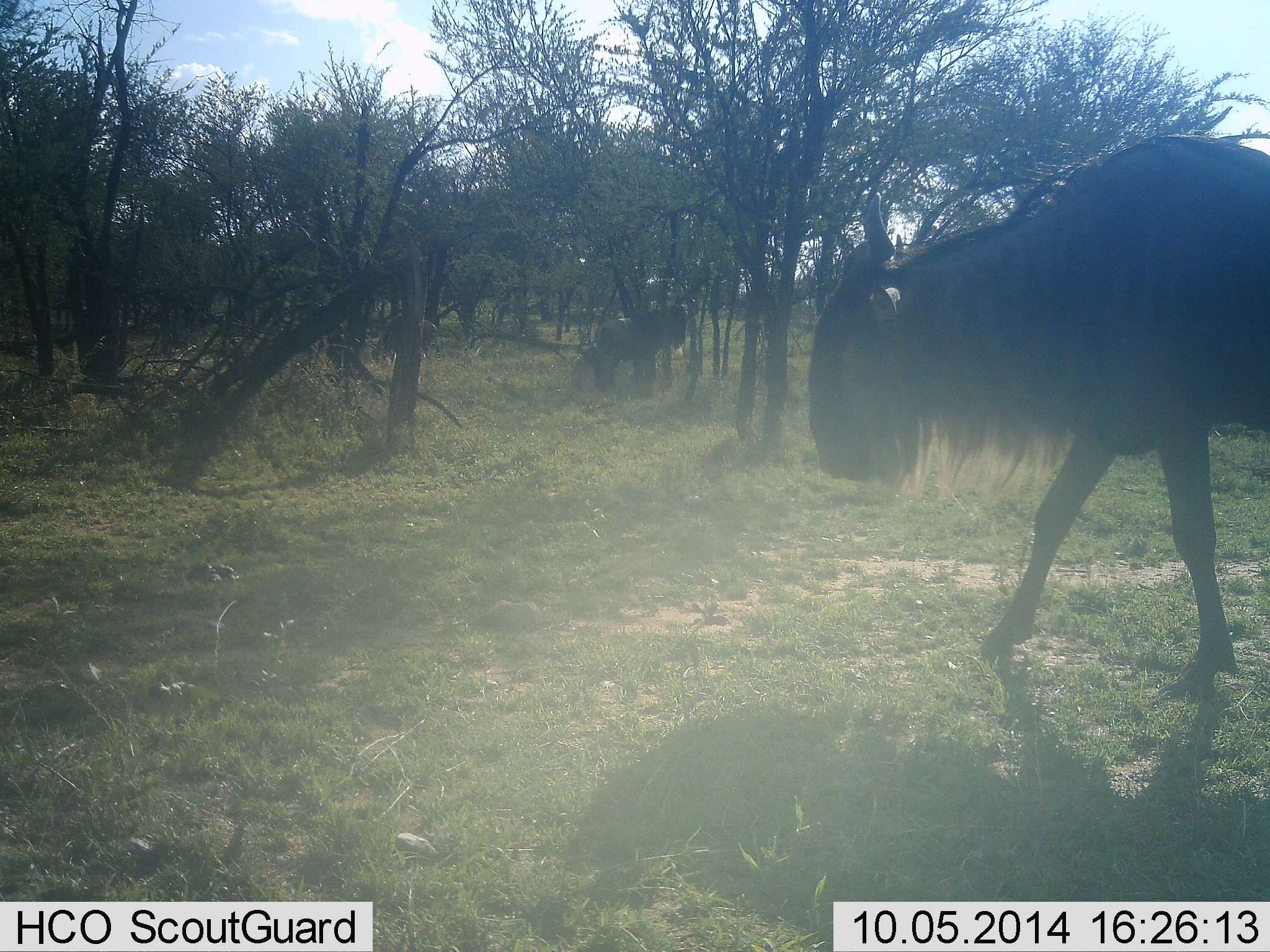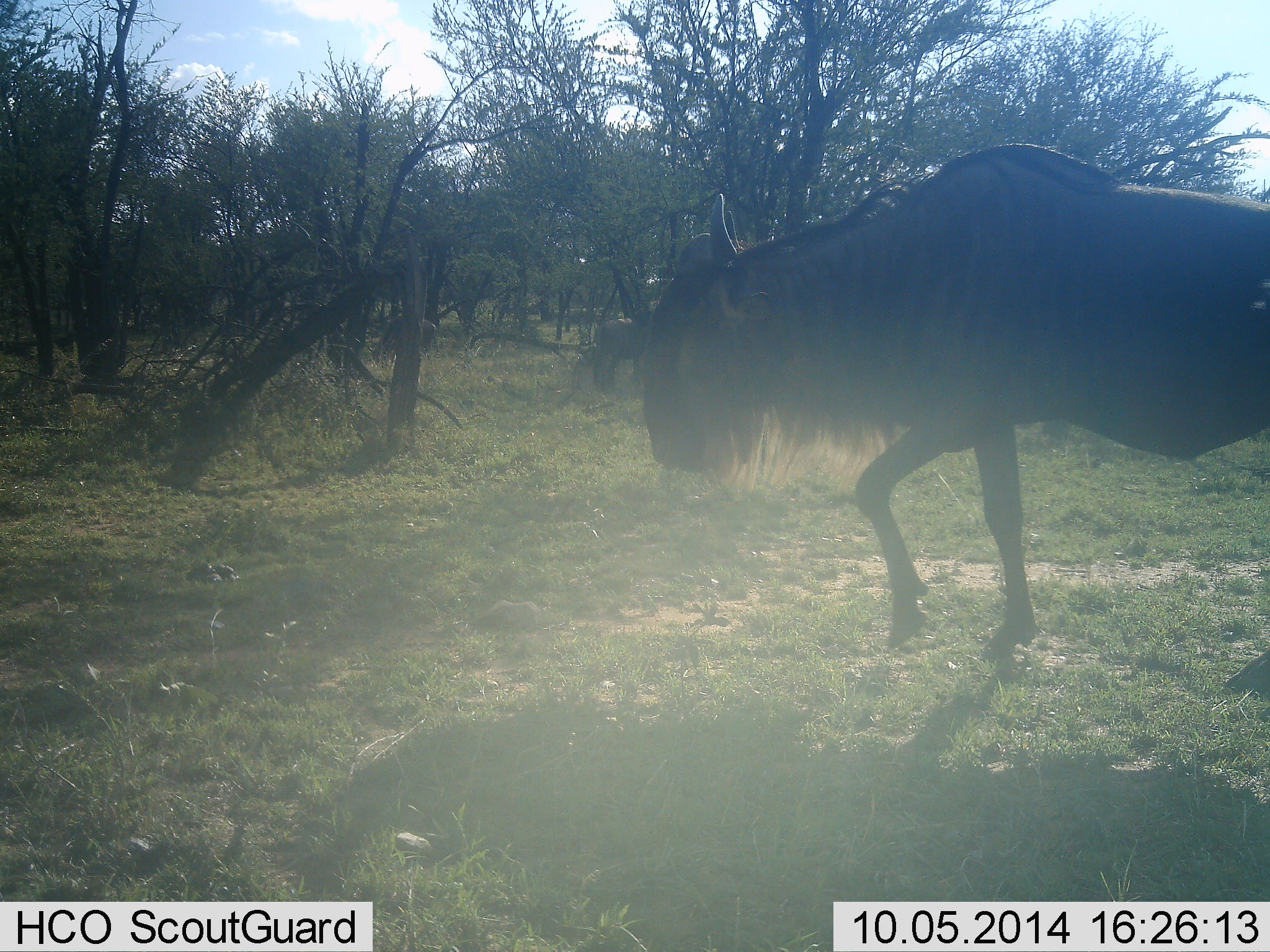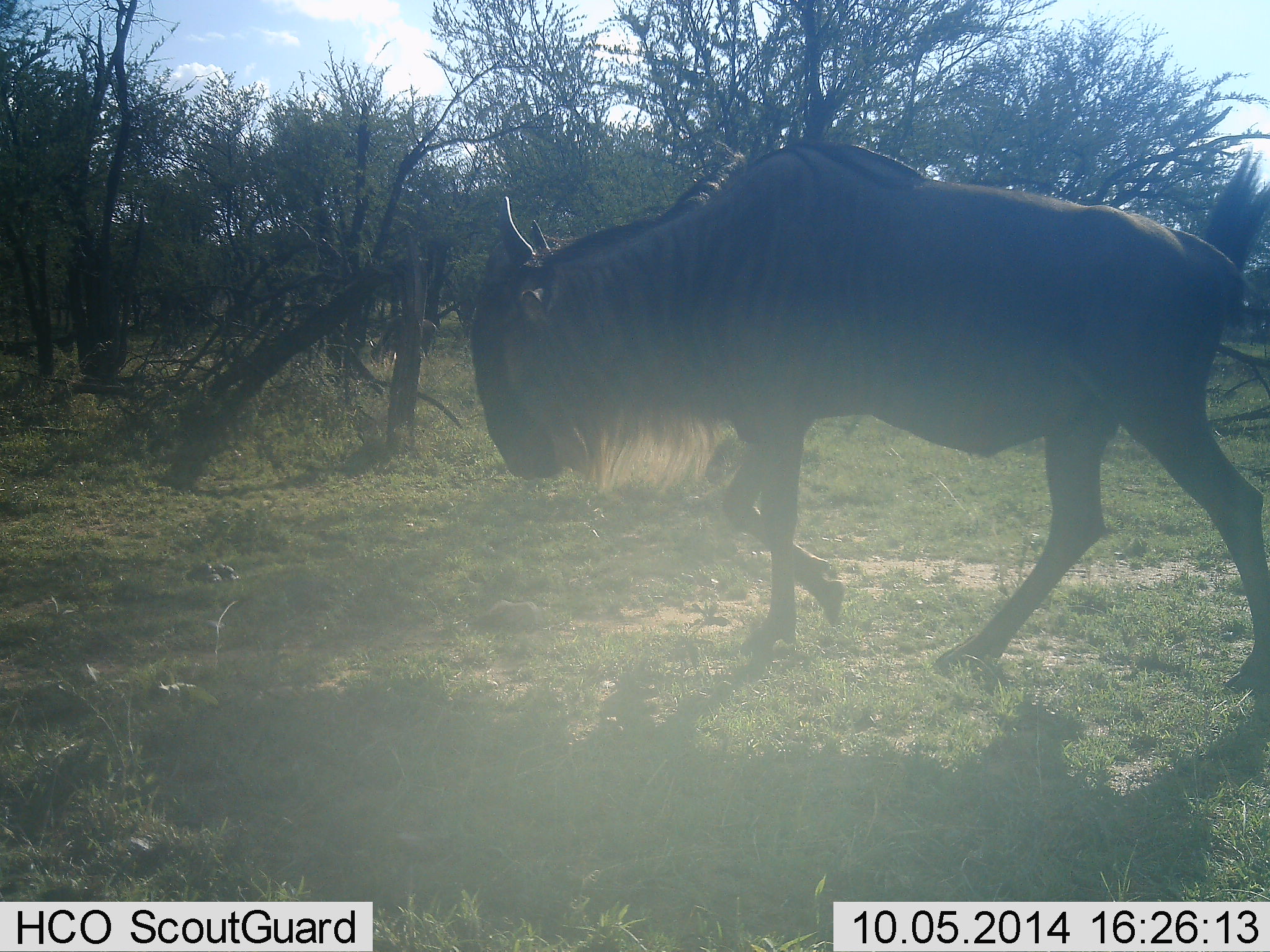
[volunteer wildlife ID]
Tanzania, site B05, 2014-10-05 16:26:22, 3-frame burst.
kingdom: Animalia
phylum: Chordata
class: Mammalia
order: Artiodactyla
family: Bovidae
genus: Connochaetes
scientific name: Connochaetes taurinus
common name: blue wildebeest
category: wildebeest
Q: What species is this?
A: Wildebeest (blue wildebeest) (Connochaetes taurinus).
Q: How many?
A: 1.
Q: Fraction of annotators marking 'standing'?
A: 30%.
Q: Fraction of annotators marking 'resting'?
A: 0%.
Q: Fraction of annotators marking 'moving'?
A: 80%.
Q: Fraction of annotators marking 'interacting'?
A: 0%.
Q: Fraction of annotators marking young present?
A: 0%.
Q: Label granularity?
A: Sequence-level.